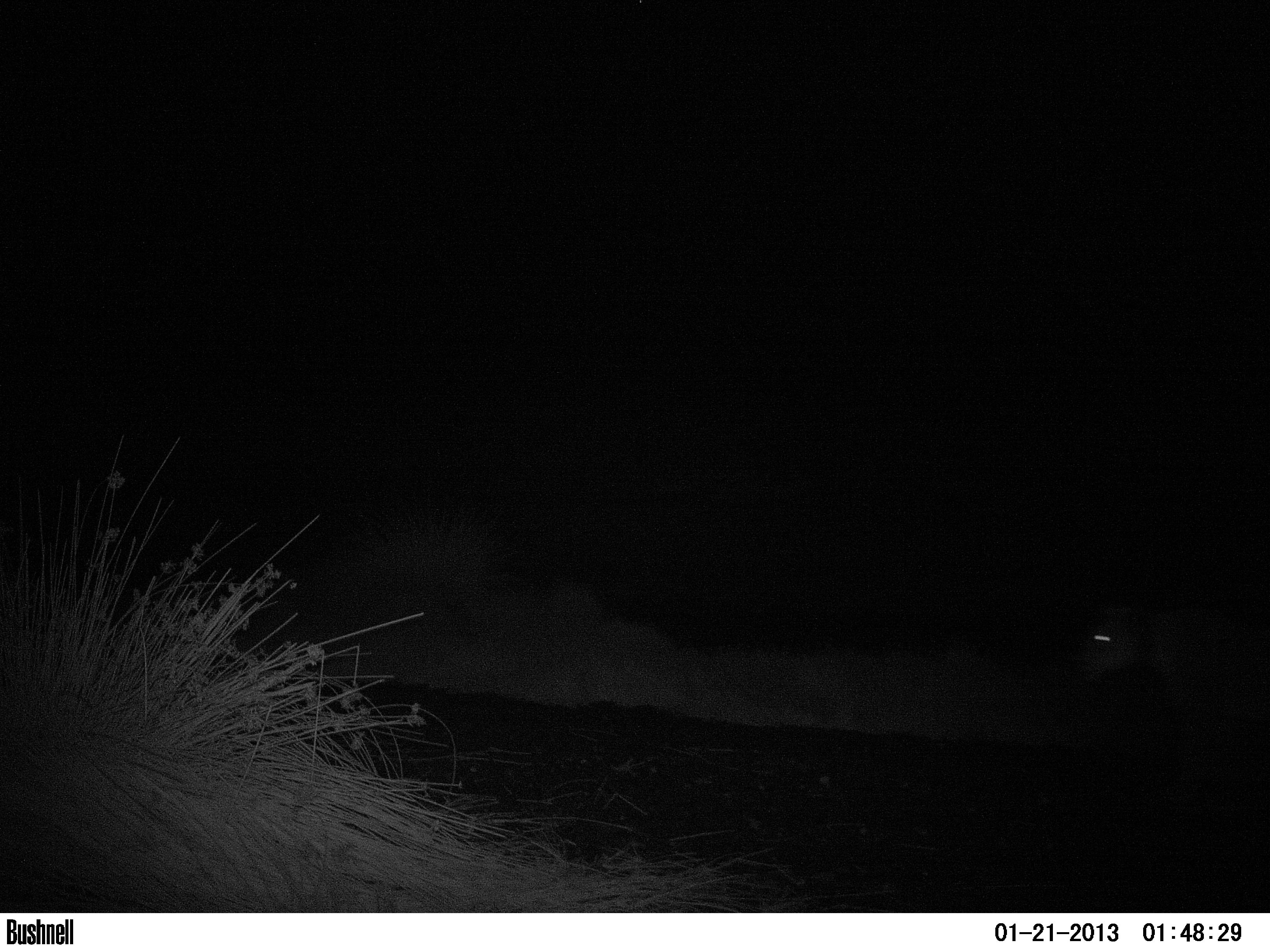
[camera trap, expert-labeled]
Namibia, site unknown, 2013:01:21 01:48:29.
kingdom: Animalia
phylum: Chordata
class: Mammalia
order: Carnivora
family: Felidae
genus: Panthera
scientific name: Panthera leo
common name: lion